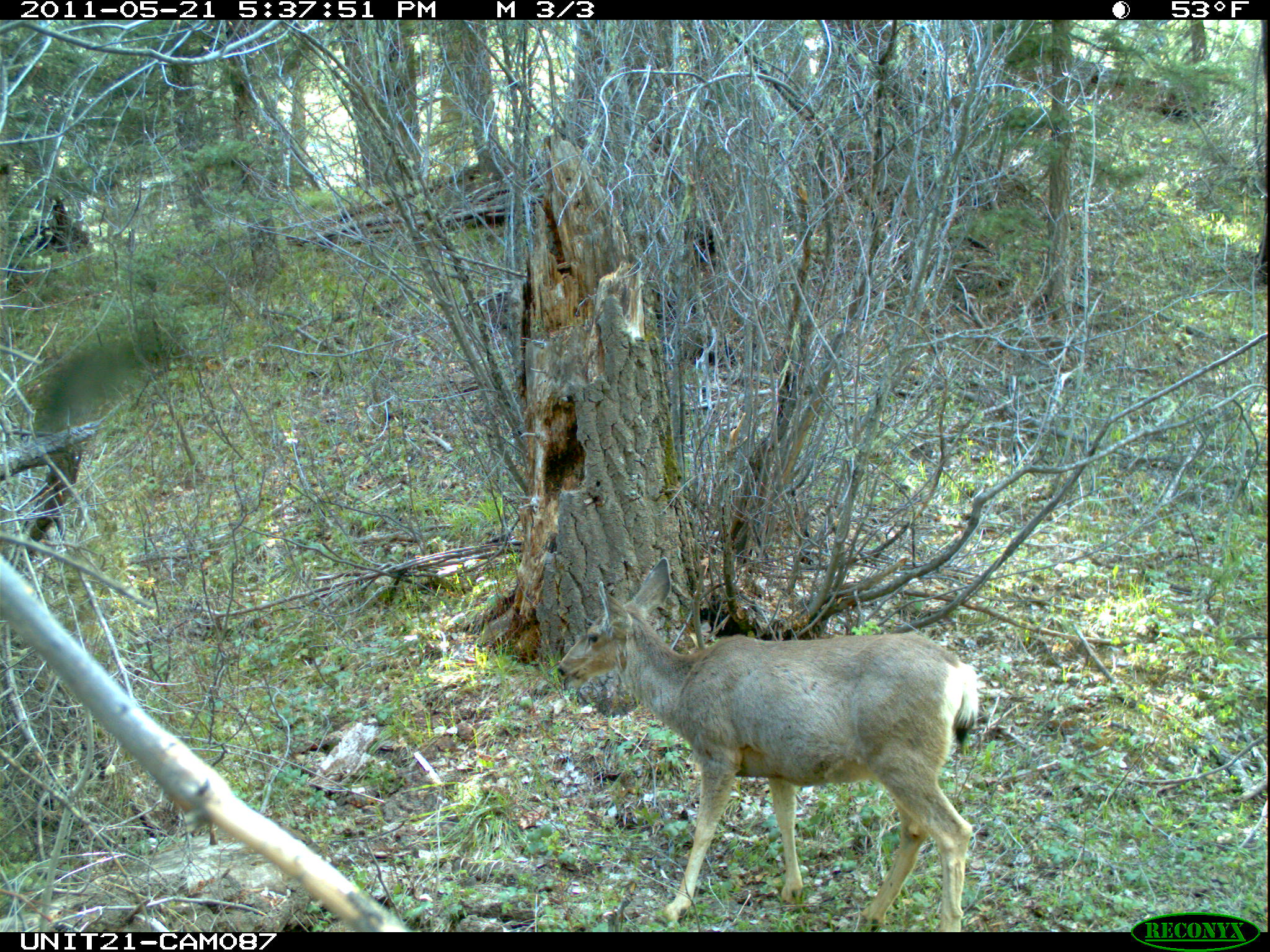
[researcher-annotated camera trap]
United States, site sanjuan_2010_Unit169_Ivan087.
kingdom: Animalia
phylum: Chordata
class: Mammalia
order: Artiodactyla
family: Cervidae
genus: Odocoileus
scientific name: Odocoileus hemionus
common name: mule deer